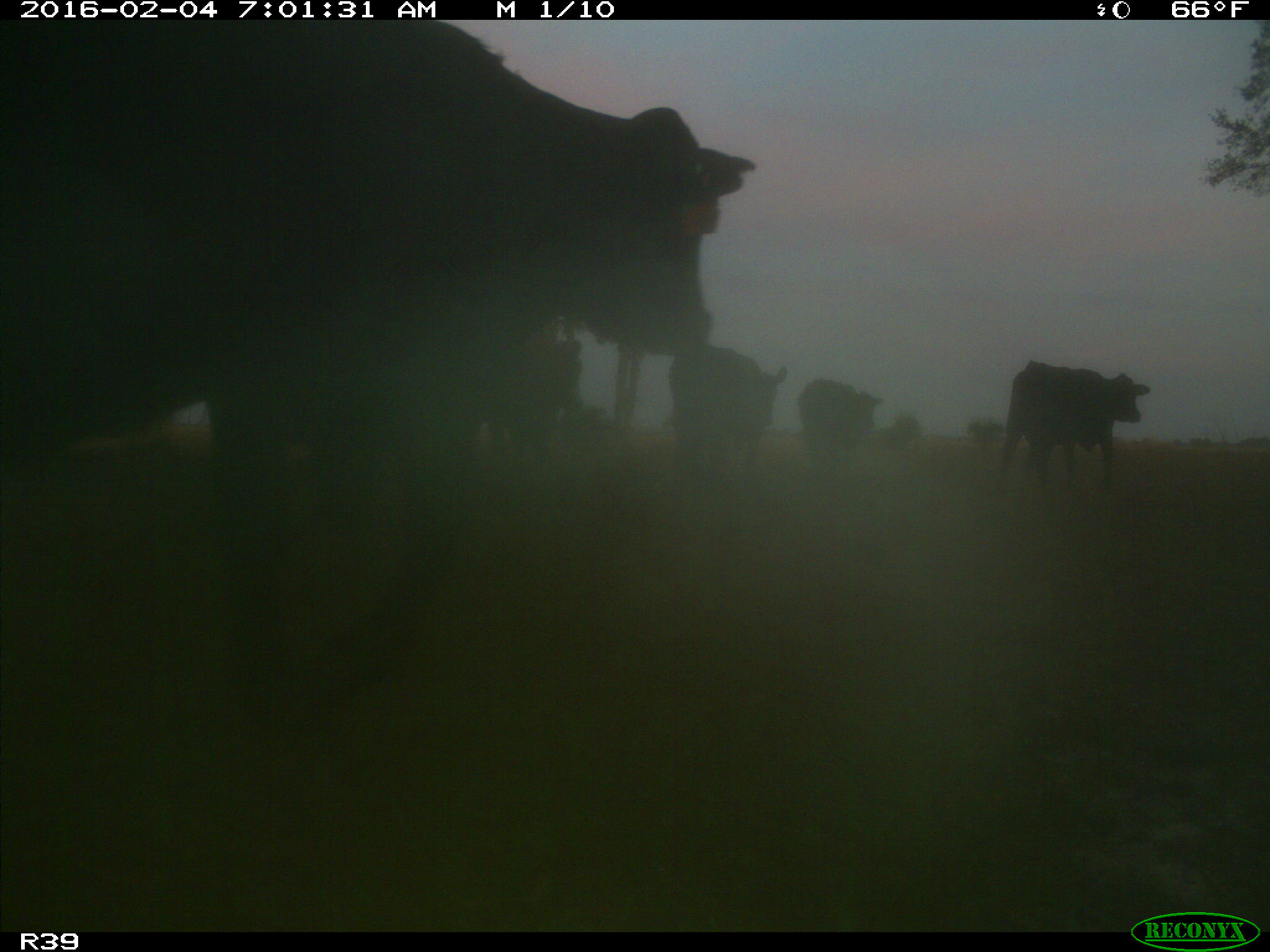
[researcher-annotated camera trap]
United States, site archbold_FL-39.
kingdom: Animalia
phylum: Chordata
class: Mammalia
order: Artiodactyla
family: Bovidae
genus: Bos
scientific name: Bos taurus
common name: domestic cow